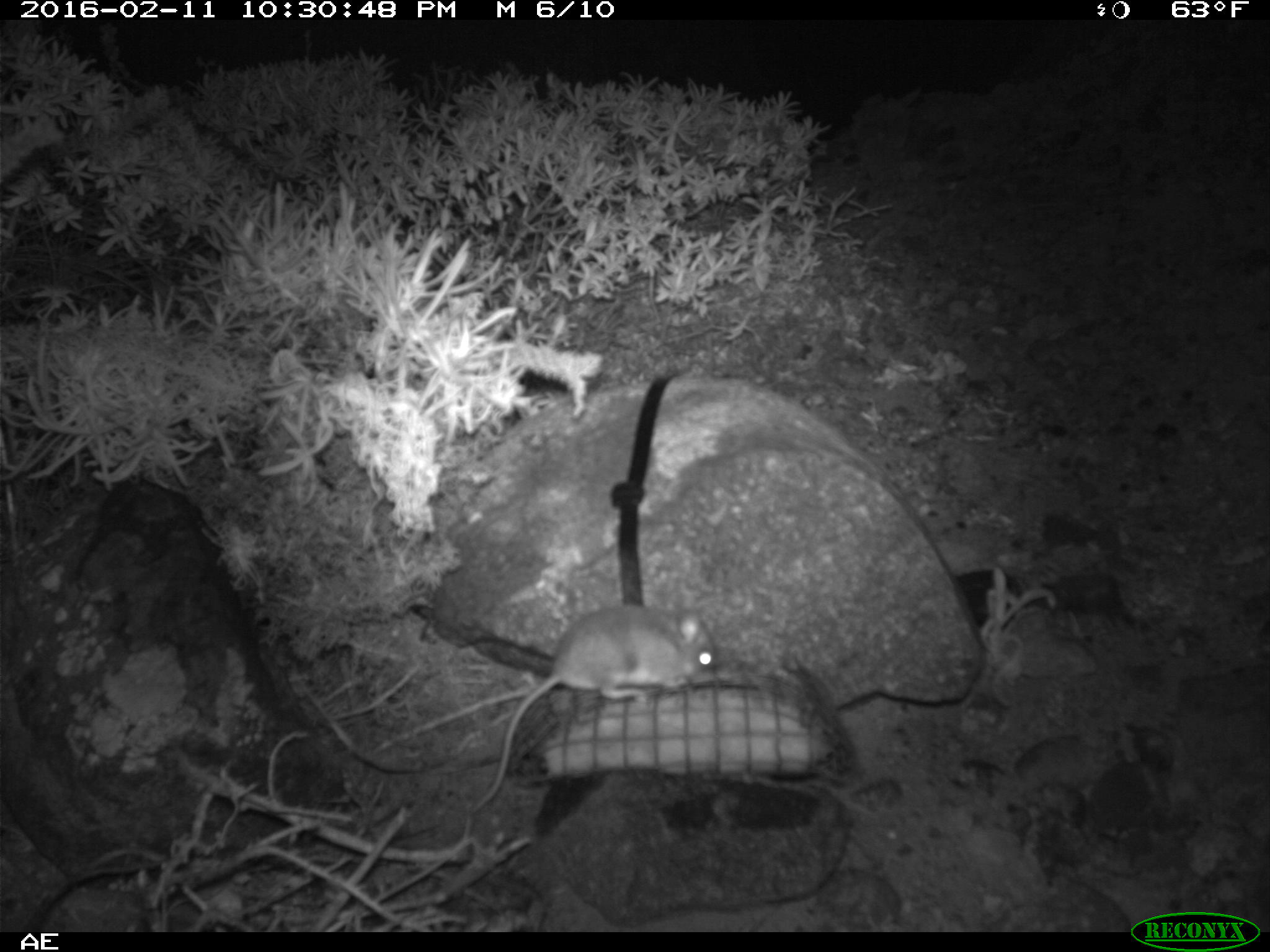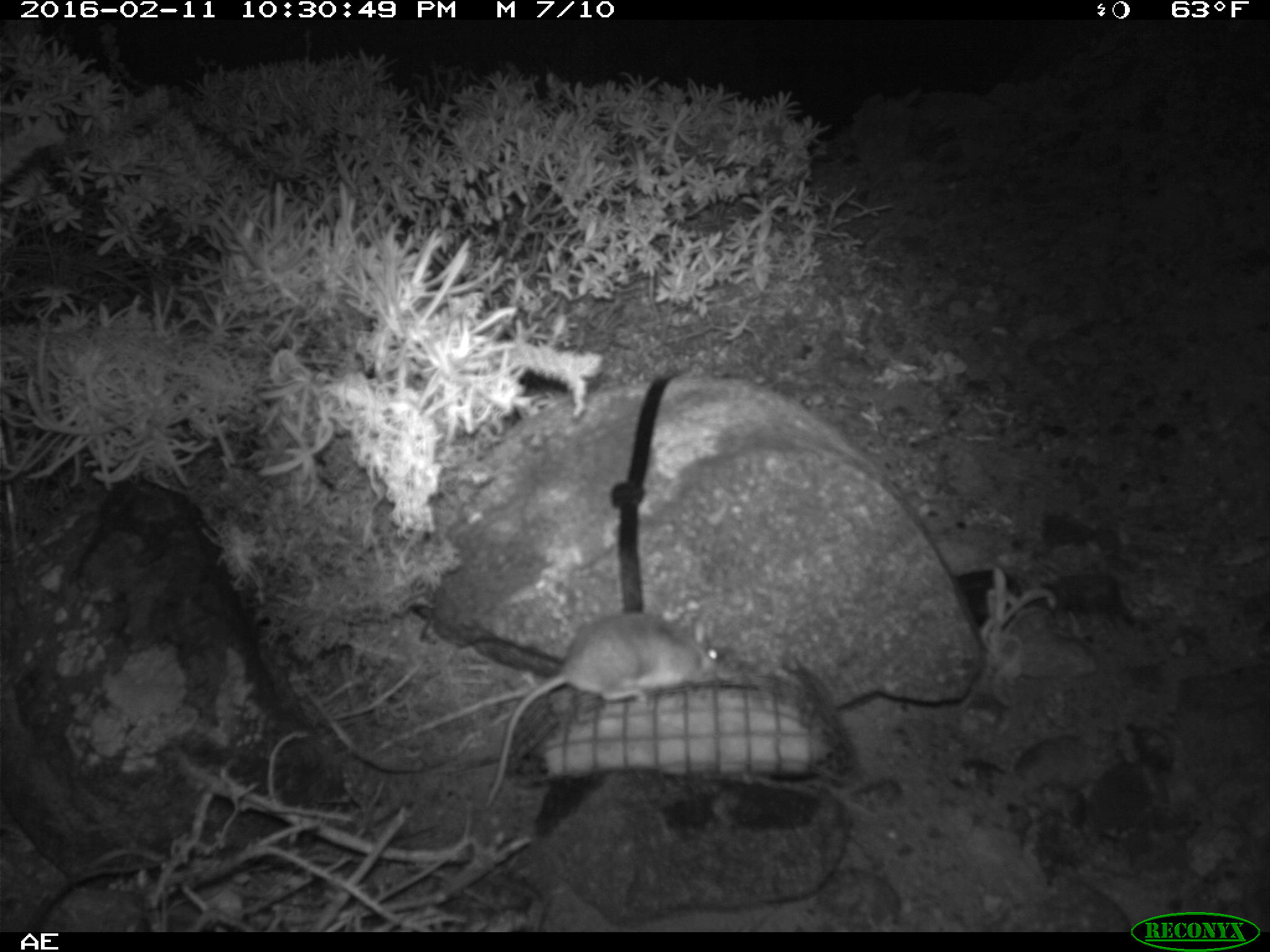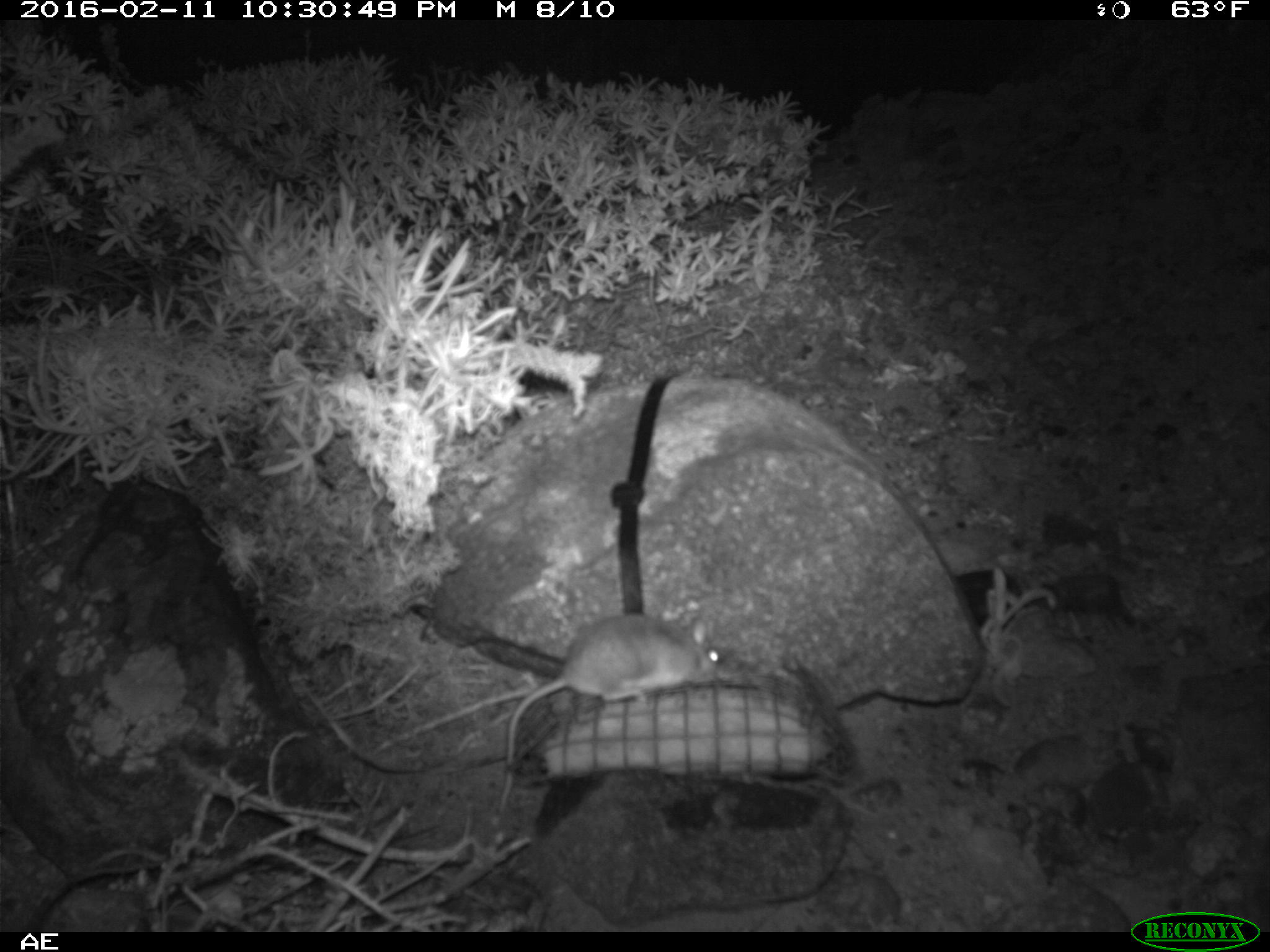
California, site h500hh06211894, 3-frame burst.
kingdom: Animalia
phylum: Chordata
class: Mammalia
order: Rodentia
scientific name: Rodentia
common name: rodent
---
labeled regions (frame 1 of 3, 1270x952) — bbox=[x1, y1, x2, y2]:
rodent: bbox=[470, 602, 720, 813]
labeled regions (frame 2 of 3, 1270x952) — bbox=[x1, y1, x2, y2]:
rodent: bbox=[484, 610, 720, 808]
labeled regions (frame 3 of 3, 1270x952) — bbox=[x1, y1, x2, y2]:
rodent: bbox=[498, 615, 726, 811]